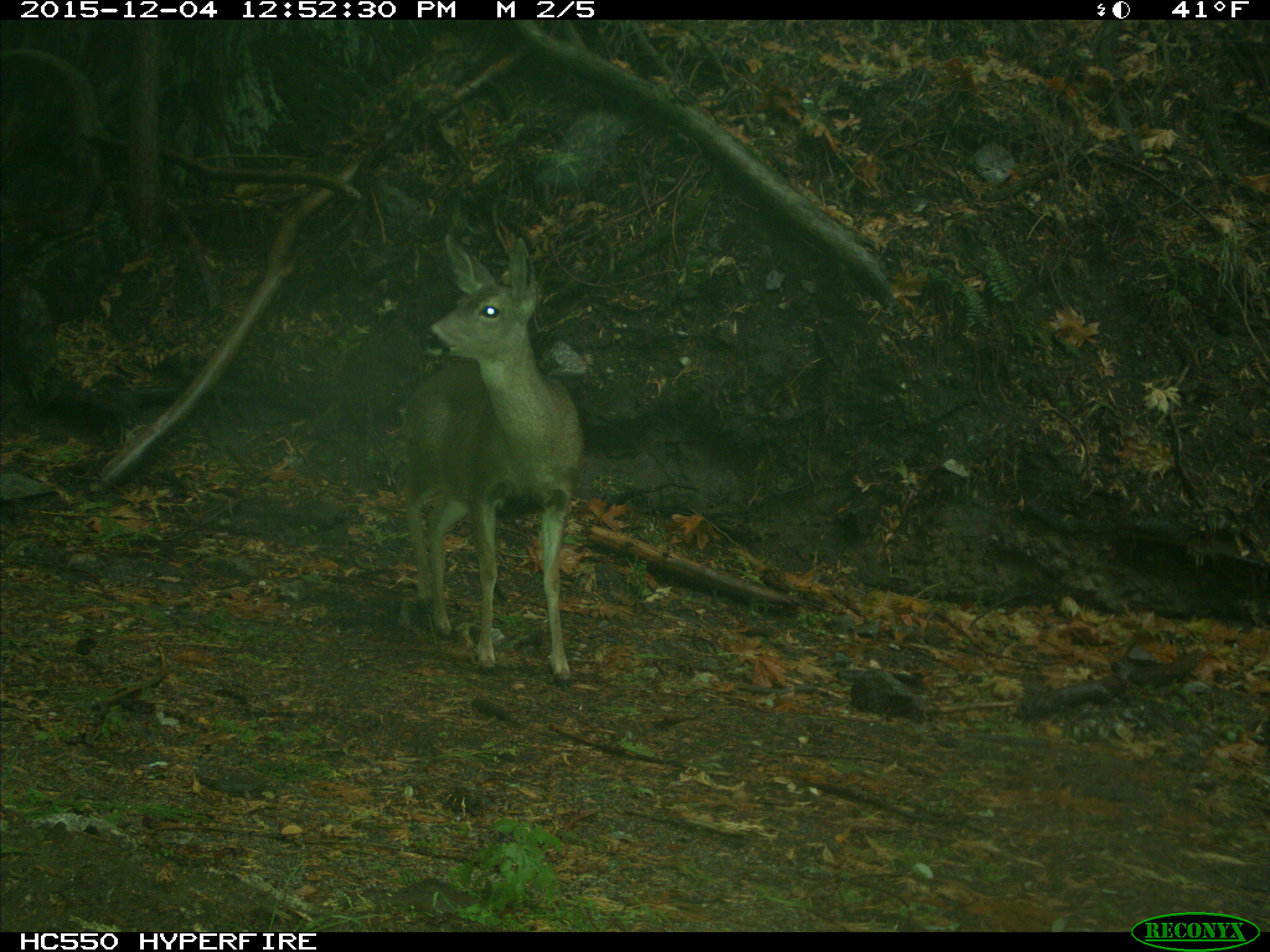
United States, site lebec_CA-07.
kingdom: Animalia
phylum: Chordata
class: Mammalia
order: Artiodactyla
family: Cervidae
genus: Odocoileus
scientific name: Odocoileus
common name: deer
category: unidentified deer